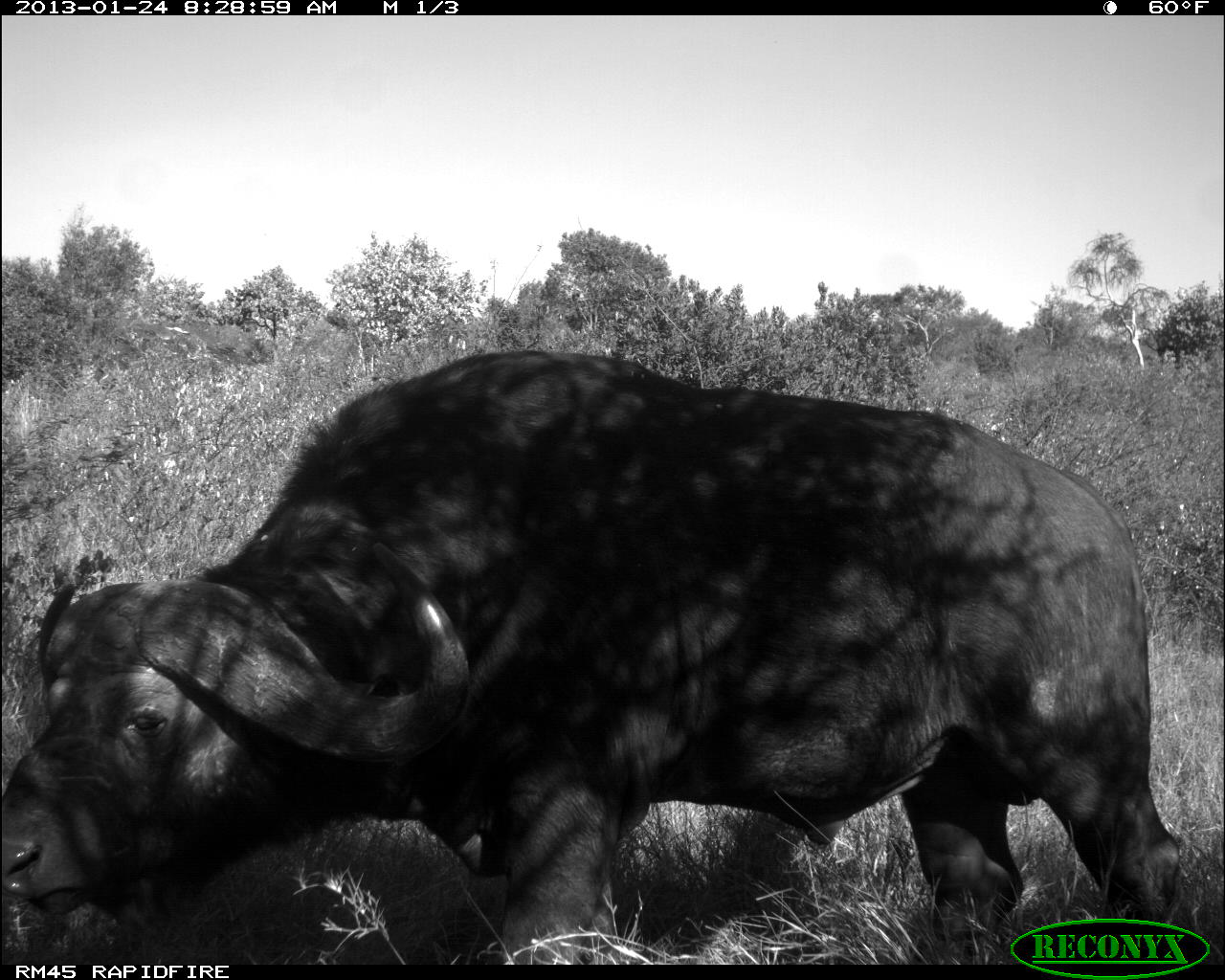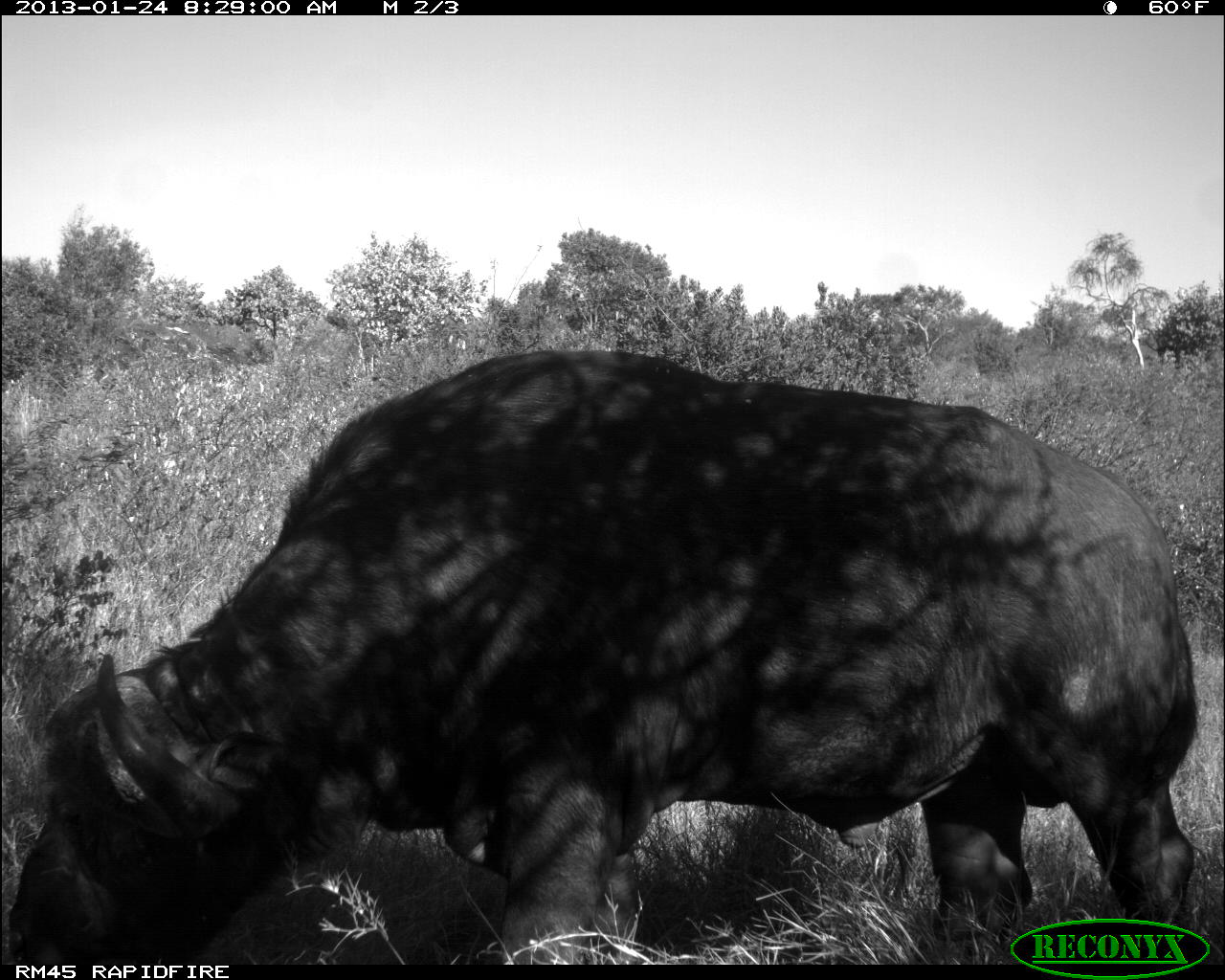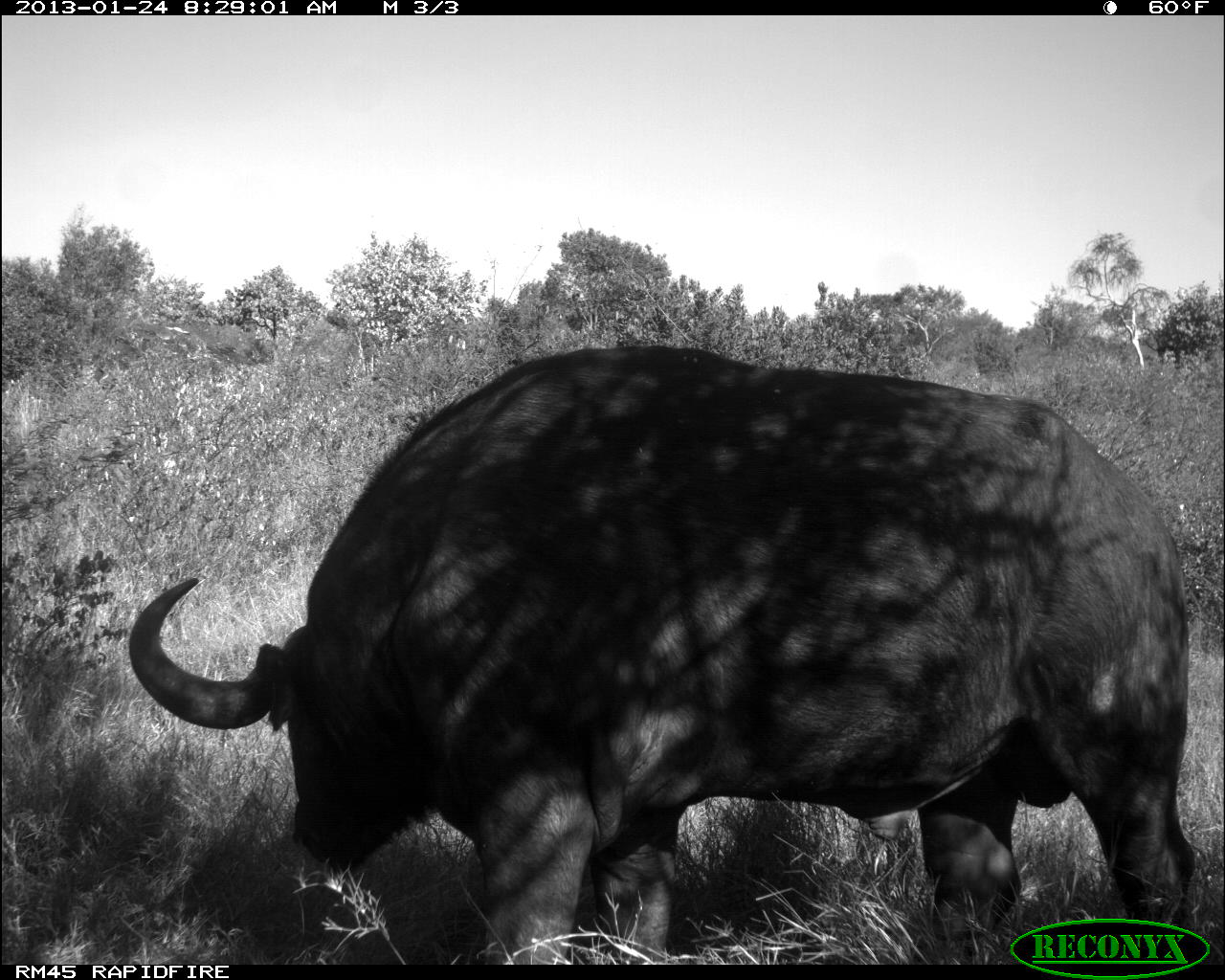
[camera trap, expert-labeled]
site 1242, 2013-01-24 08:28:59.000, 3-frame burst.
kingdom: Animalia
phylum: Chordata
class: Mammalia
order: Artiodactyla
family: Bovidae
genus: Syncerus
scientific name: Syncerus caffer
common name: african buffalo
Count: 1.